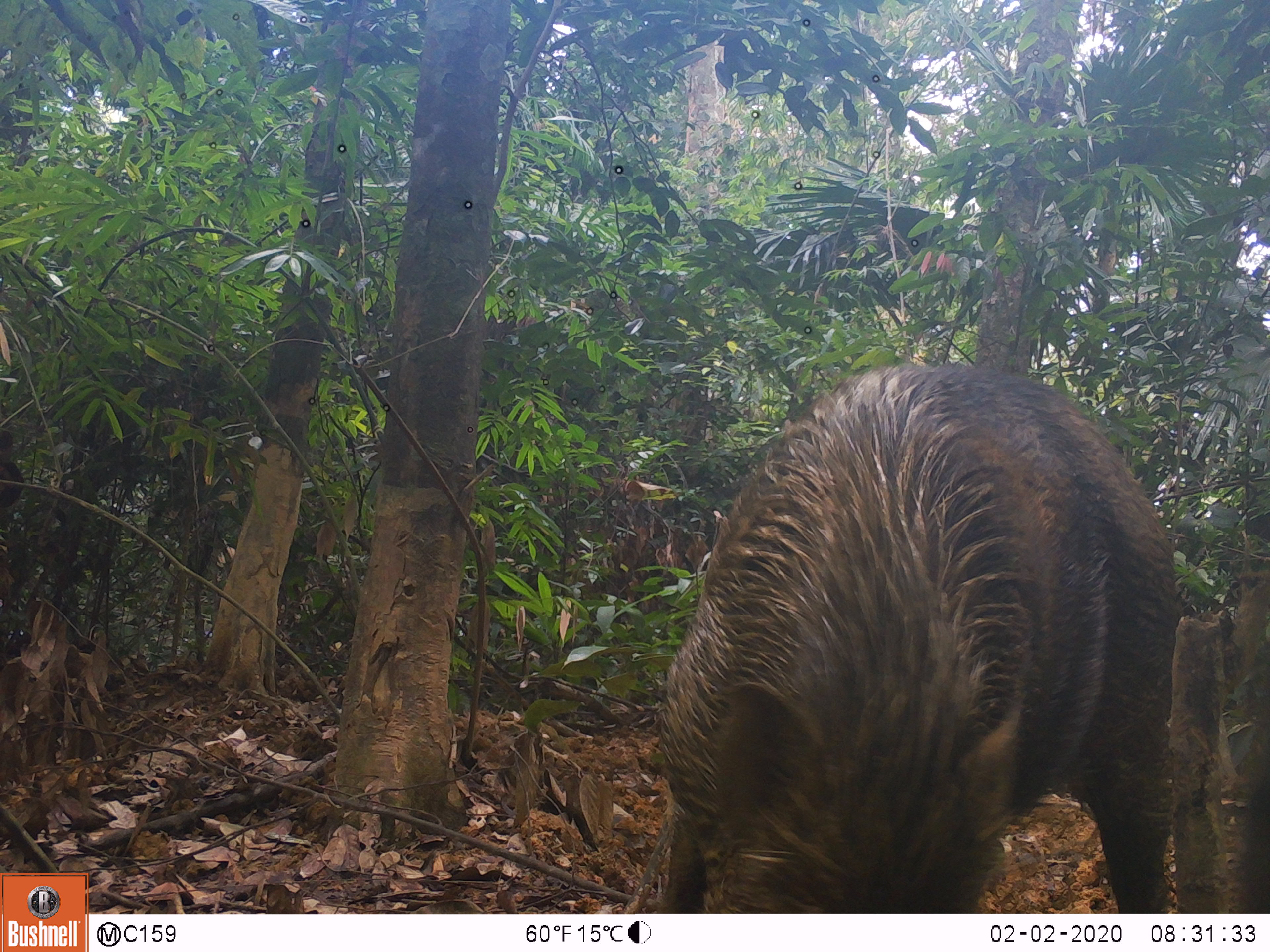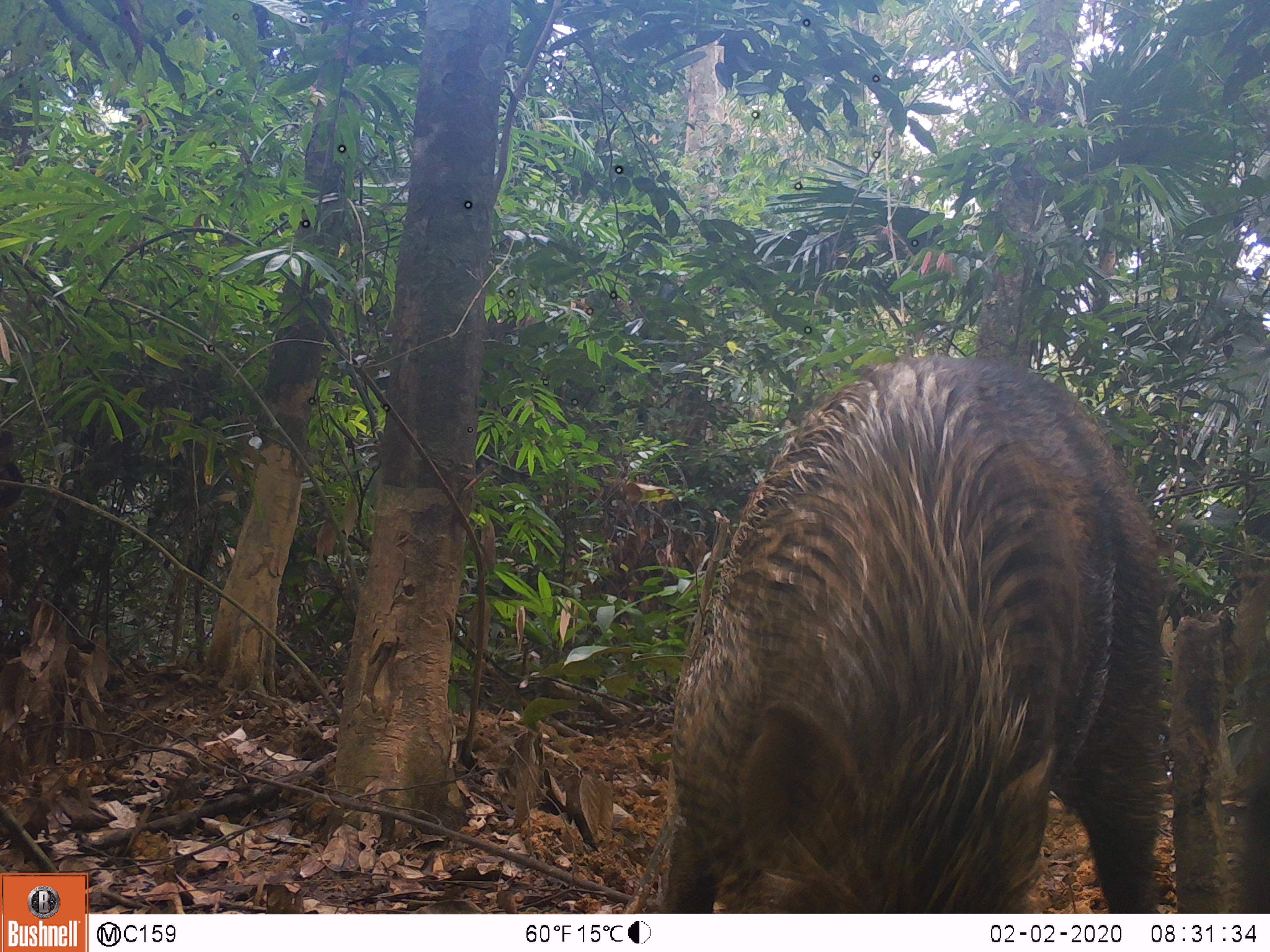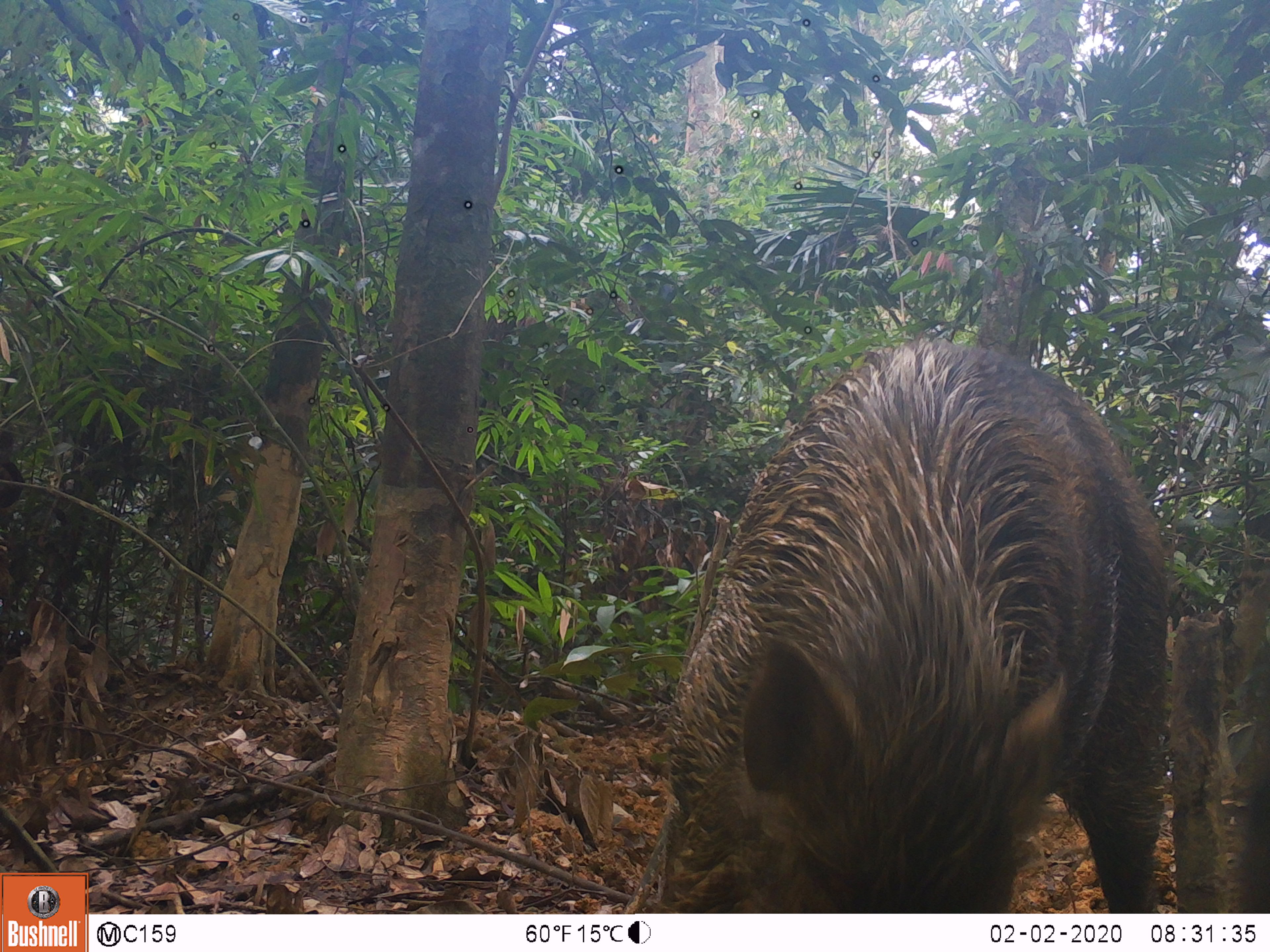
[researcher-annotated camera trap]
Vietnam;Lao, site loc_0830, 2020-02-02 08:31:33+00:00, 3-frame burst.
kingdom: Animalia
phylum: Chordata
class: Mammalia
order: Artiodactyla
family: Suidae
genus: Sus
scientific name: Sus scrofa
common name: eurasian wild pig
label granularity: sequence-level